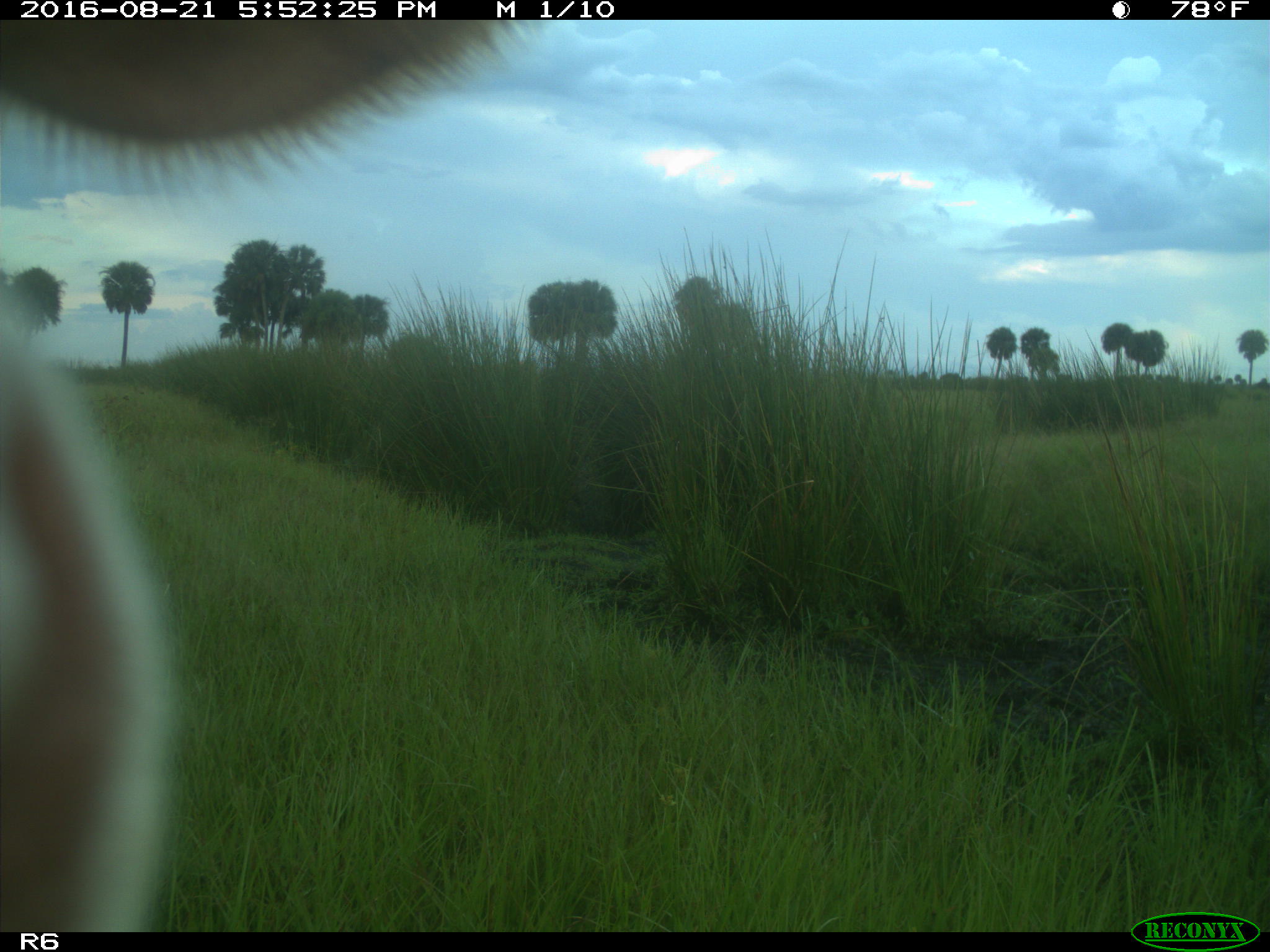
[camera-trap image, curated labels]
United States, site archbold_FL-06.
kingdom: Animalia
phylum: Chordata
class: Mammalia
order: Artiodactyla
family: Bovidae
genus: Bos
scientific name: Bos taurus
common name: domestic cow